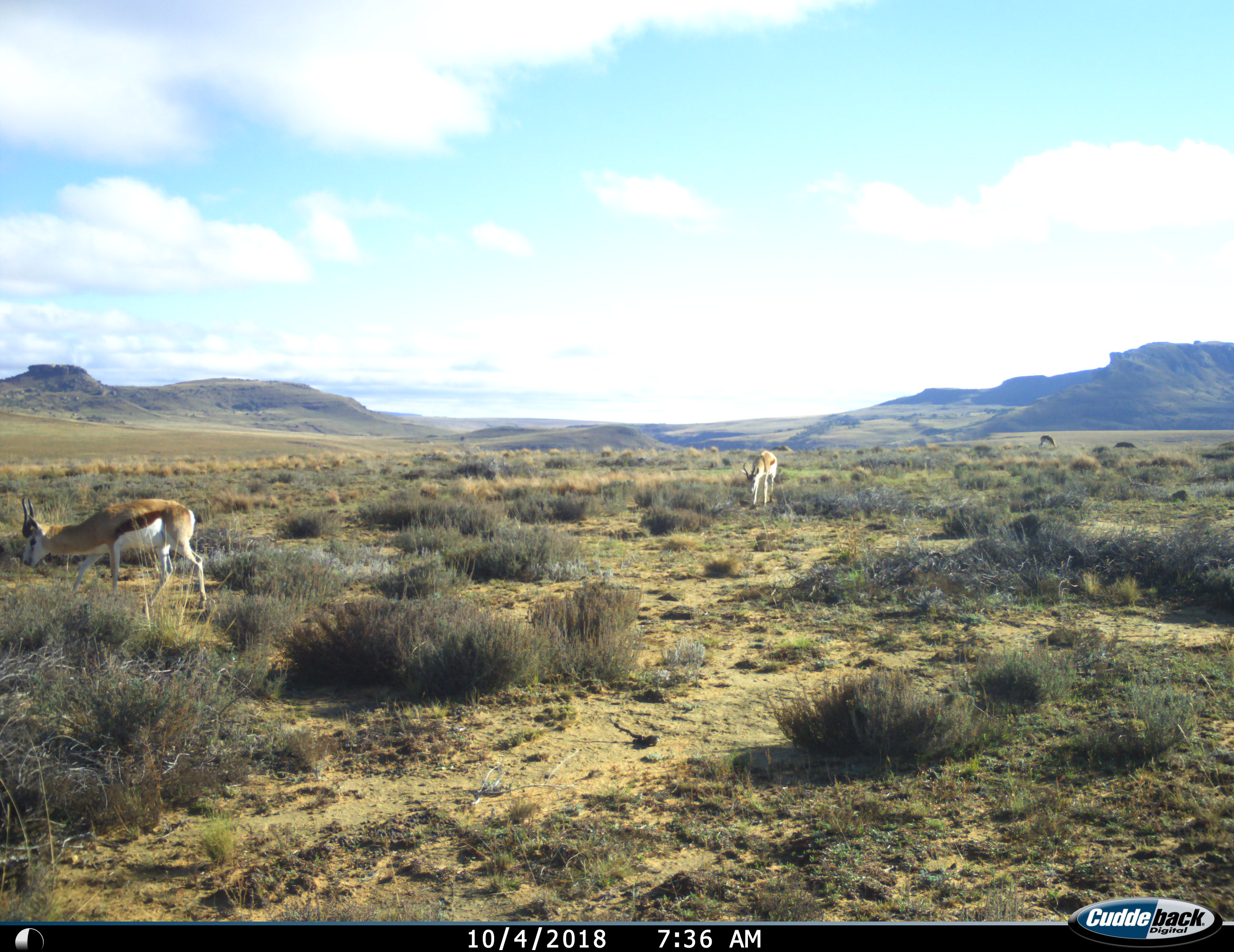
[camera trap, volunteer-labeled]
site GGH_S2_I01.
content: unidentified animal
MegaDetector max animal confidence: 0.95